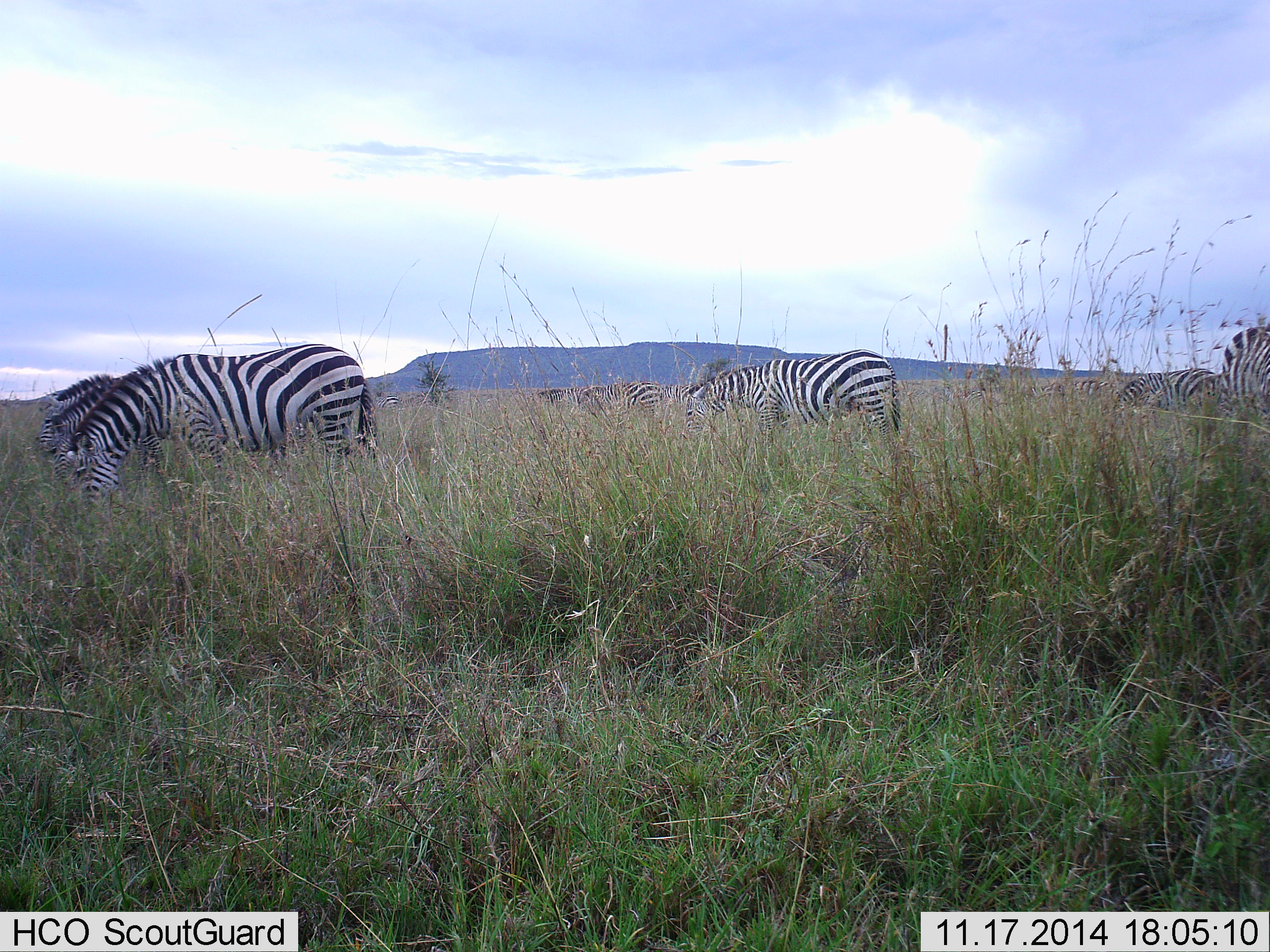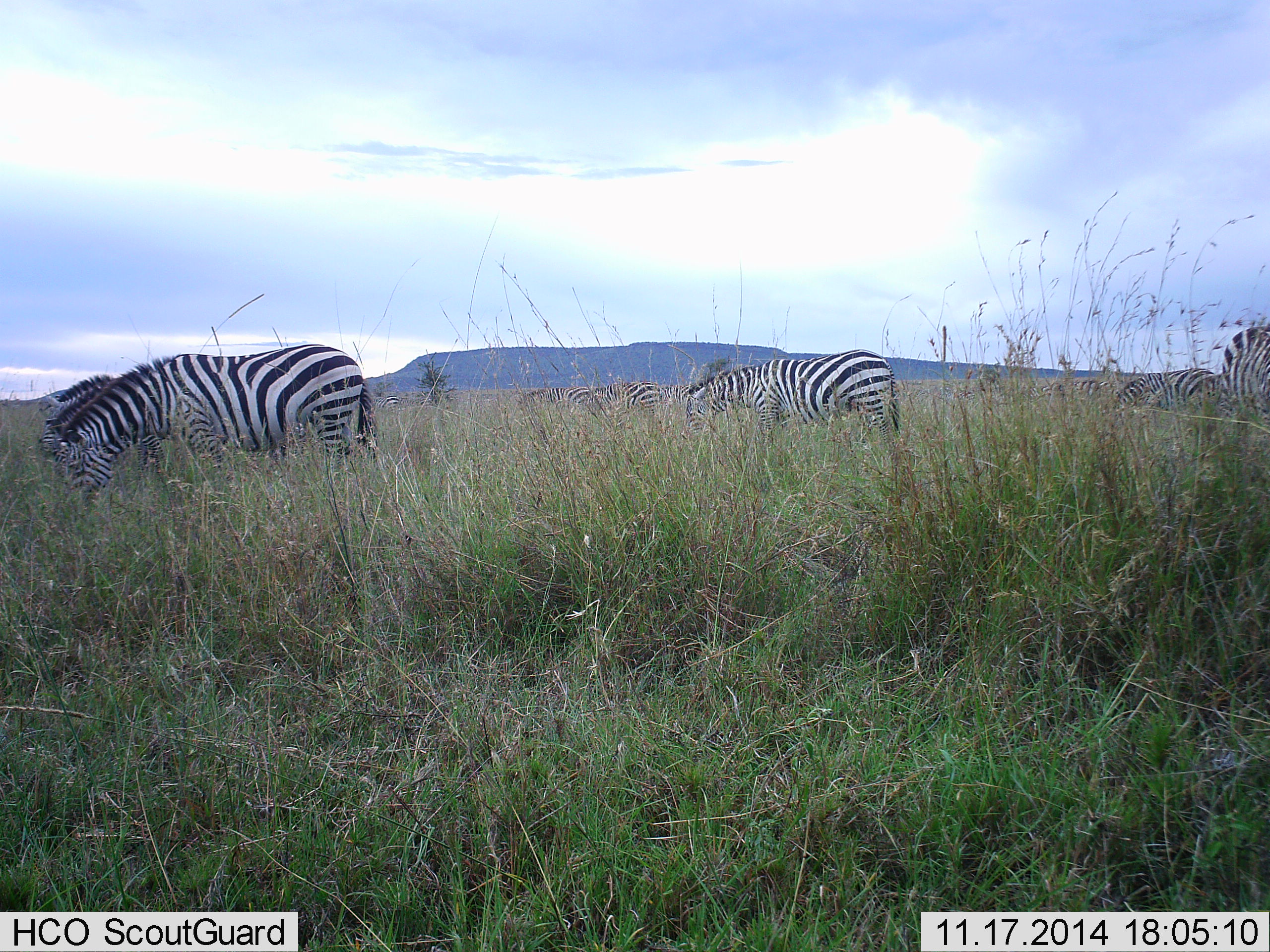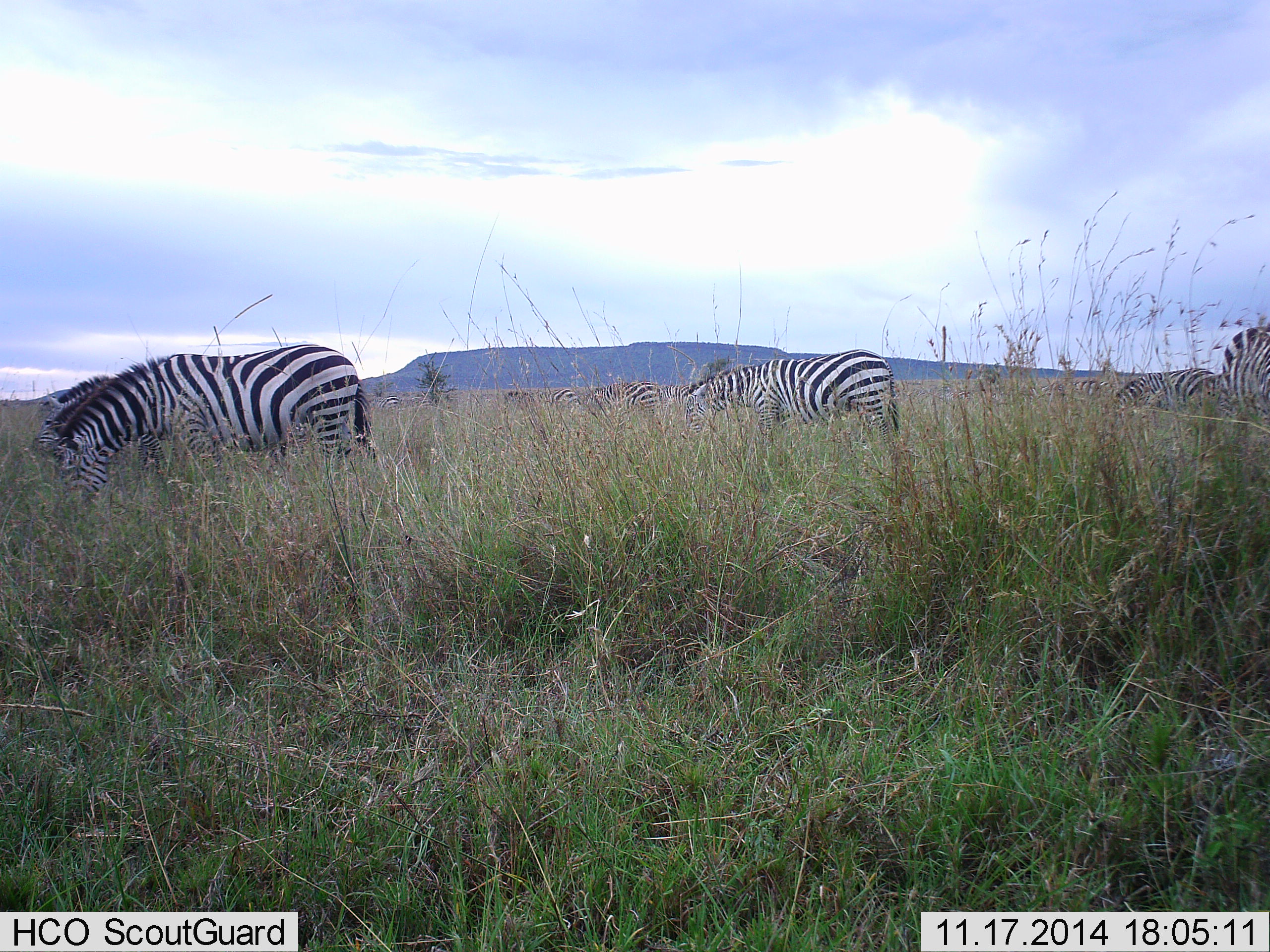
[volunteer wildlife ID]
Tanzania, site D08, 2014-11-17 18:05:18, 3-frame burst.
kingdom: Animalia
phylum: Chordata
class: Mammalia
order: Perissodactyla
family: Equidae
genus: Equus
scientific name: Equus quagga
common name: plains zebra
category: zebra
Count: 9.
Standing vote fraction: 40%.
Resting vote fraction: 0%.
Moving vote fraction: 20%.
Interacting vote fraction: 0%.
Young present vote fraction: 0%.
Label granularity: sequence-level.